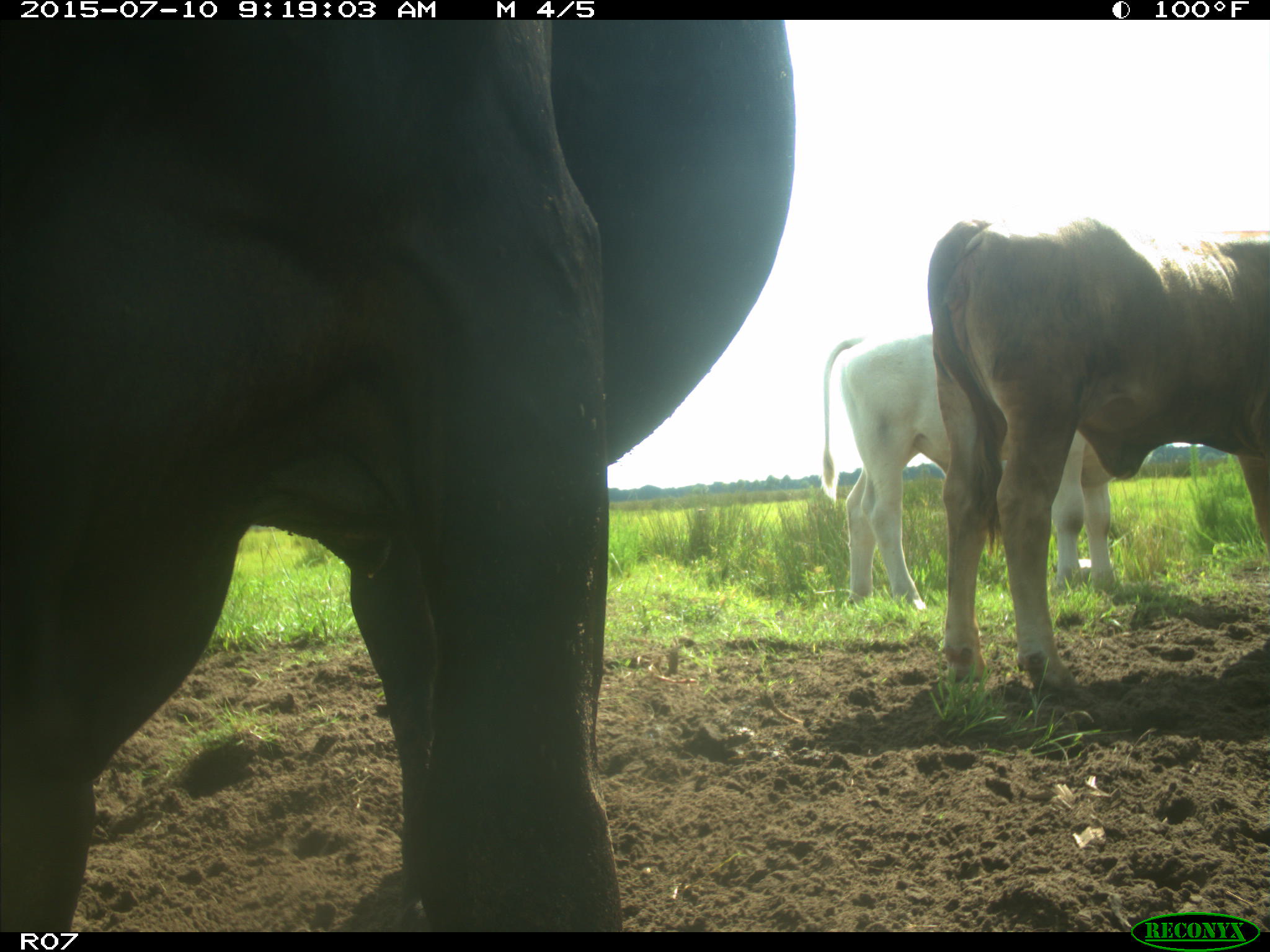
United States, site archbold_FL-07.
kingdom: Animalia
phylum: Chordata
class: Mammalia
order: Artiodactyla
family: Bovidae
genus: Bos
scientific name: Bos taurus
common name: domestic cow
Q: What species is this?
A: Bos taurus (domestic cow).